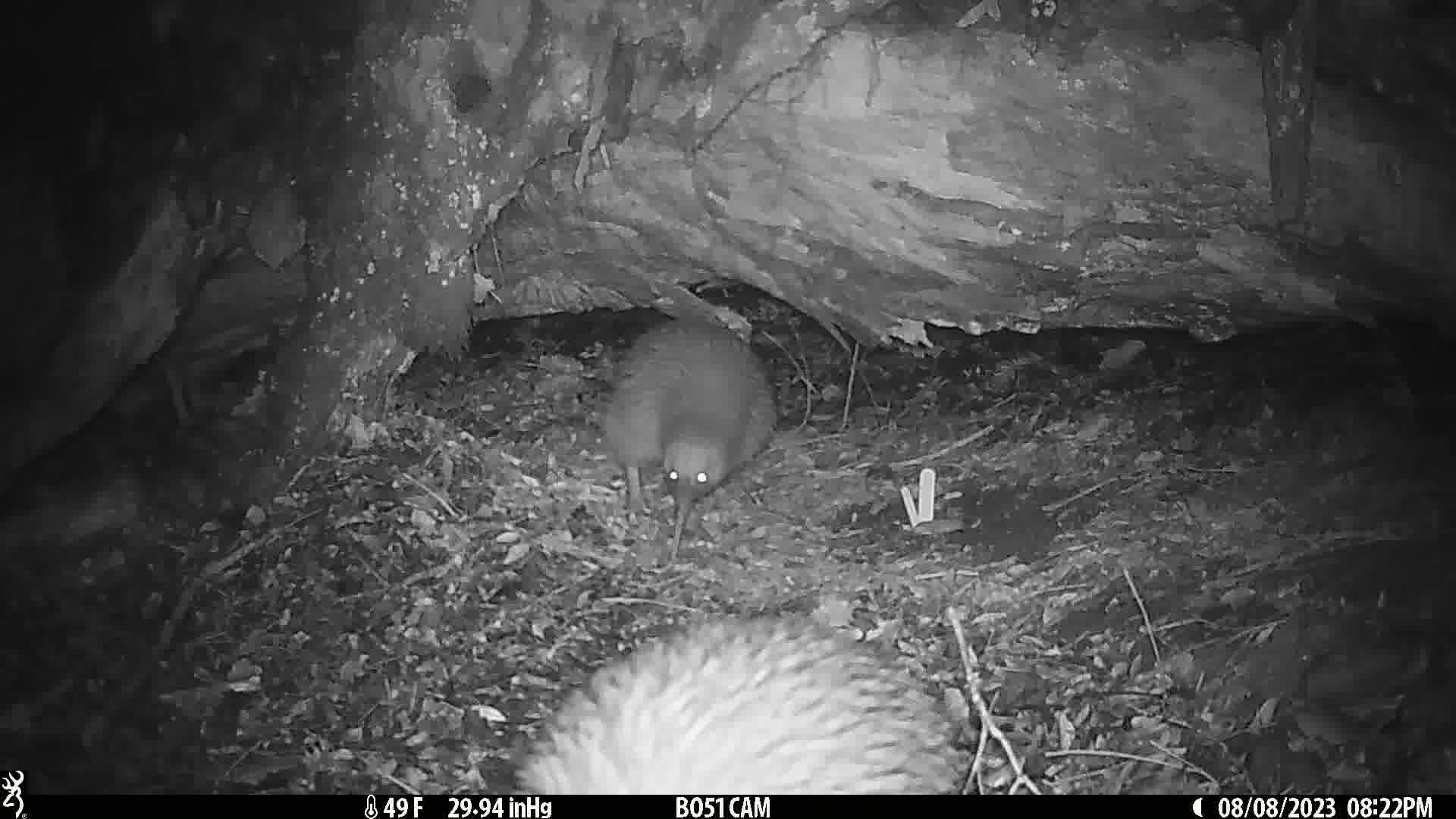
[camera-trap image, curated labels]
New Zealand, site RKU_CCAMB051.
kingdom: Animalia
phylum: Chordata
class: Aves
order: Apterygiformes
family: Apterygidae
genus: Apteryx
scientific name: Apteryx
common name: kiwi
Kiwi (Apteryx).